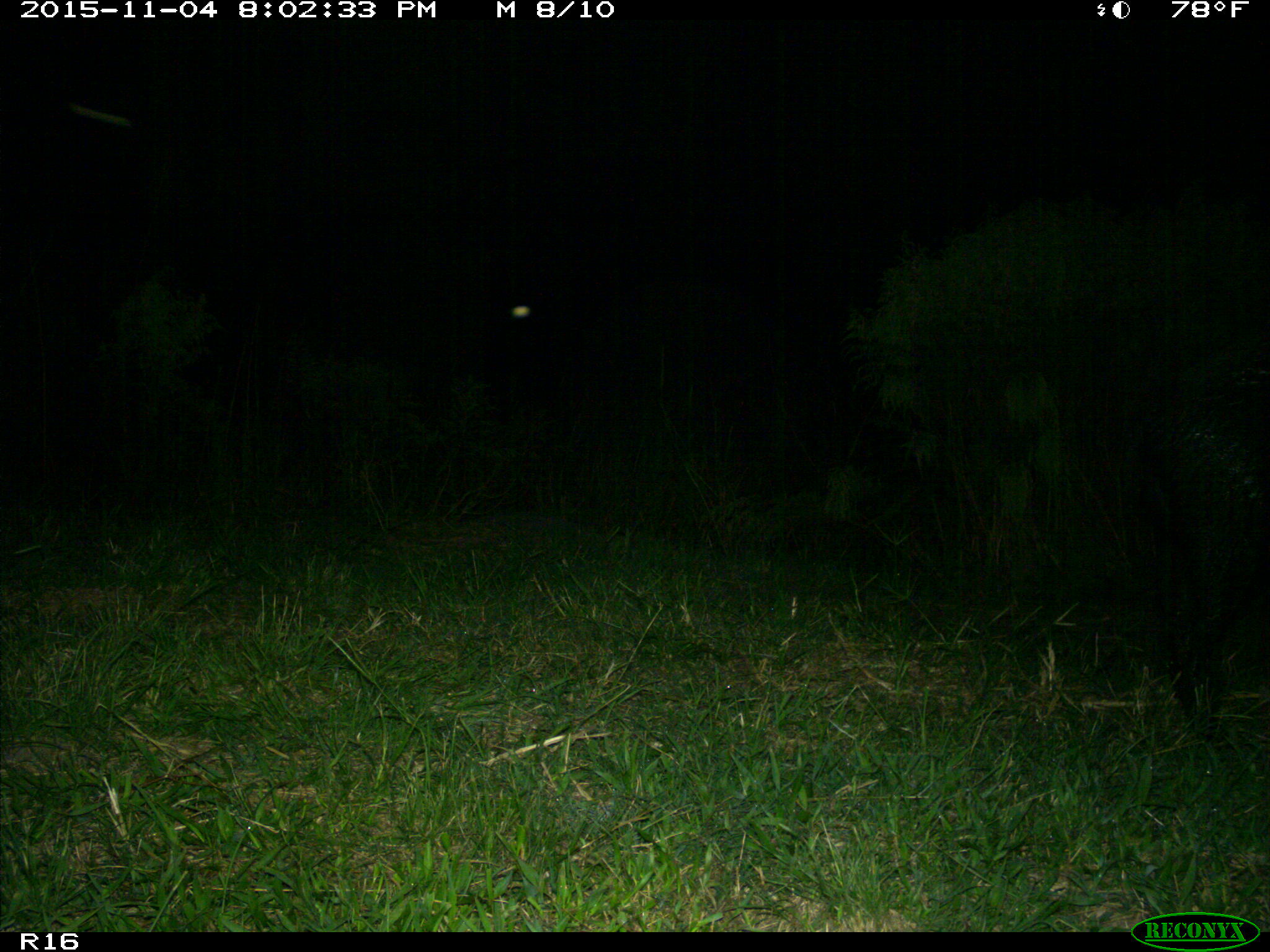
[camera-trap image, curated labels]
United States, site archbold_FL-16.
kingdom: Animalia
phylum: Chordata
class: Mammalia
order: Artiodactyla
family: Suidae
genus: Sus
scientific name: Sus scrofa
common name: wild boar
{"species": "Sus scrofa (wild boar)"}